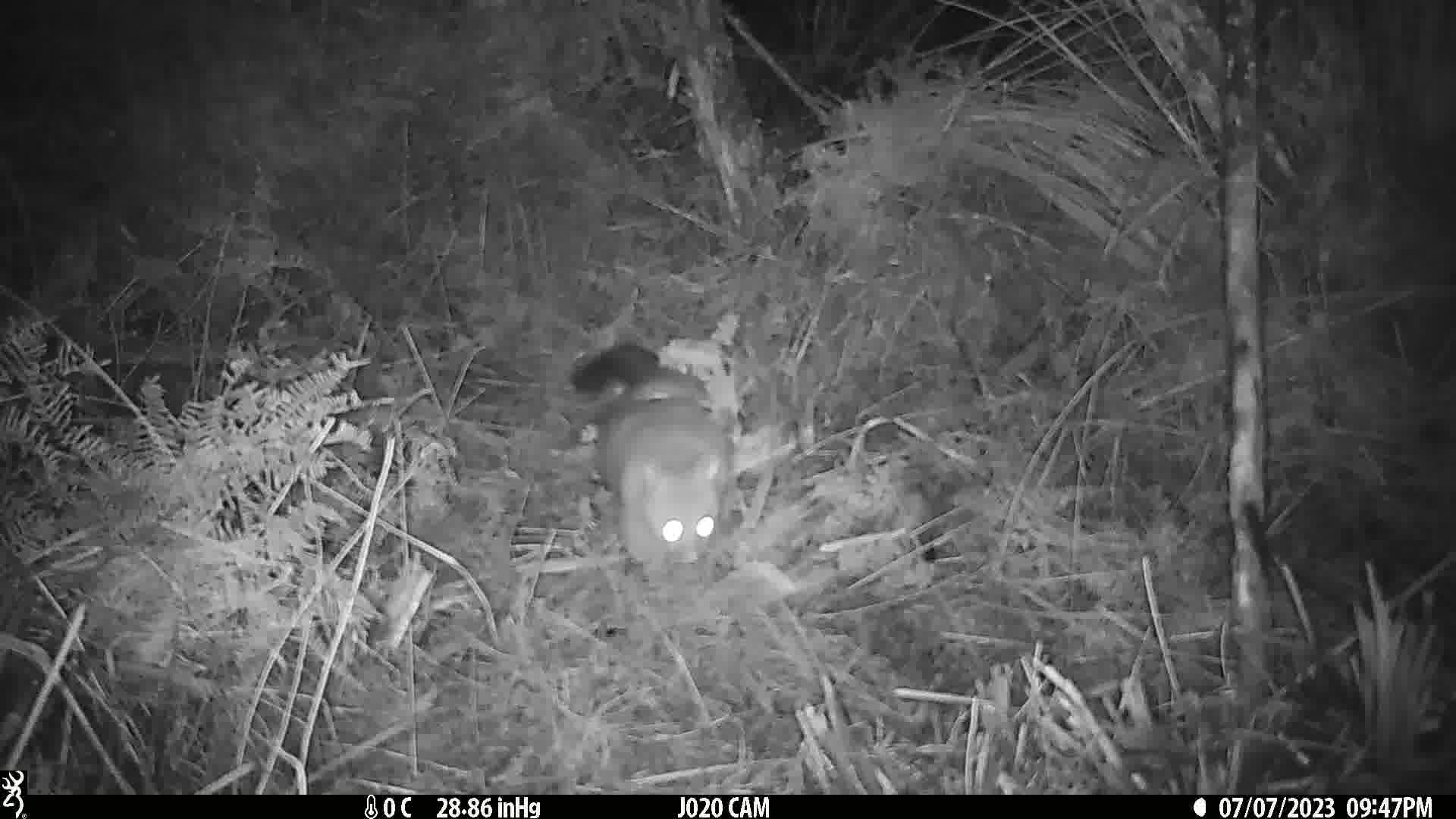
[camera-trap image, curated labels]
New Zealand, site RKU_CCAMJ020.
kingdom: Animalia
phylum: Chordata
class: Mammalia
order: Diprotodontia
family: Phalangeridae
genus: Trichosurus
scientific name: Trichosurus vulpecula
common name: common brushtail possum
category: possum